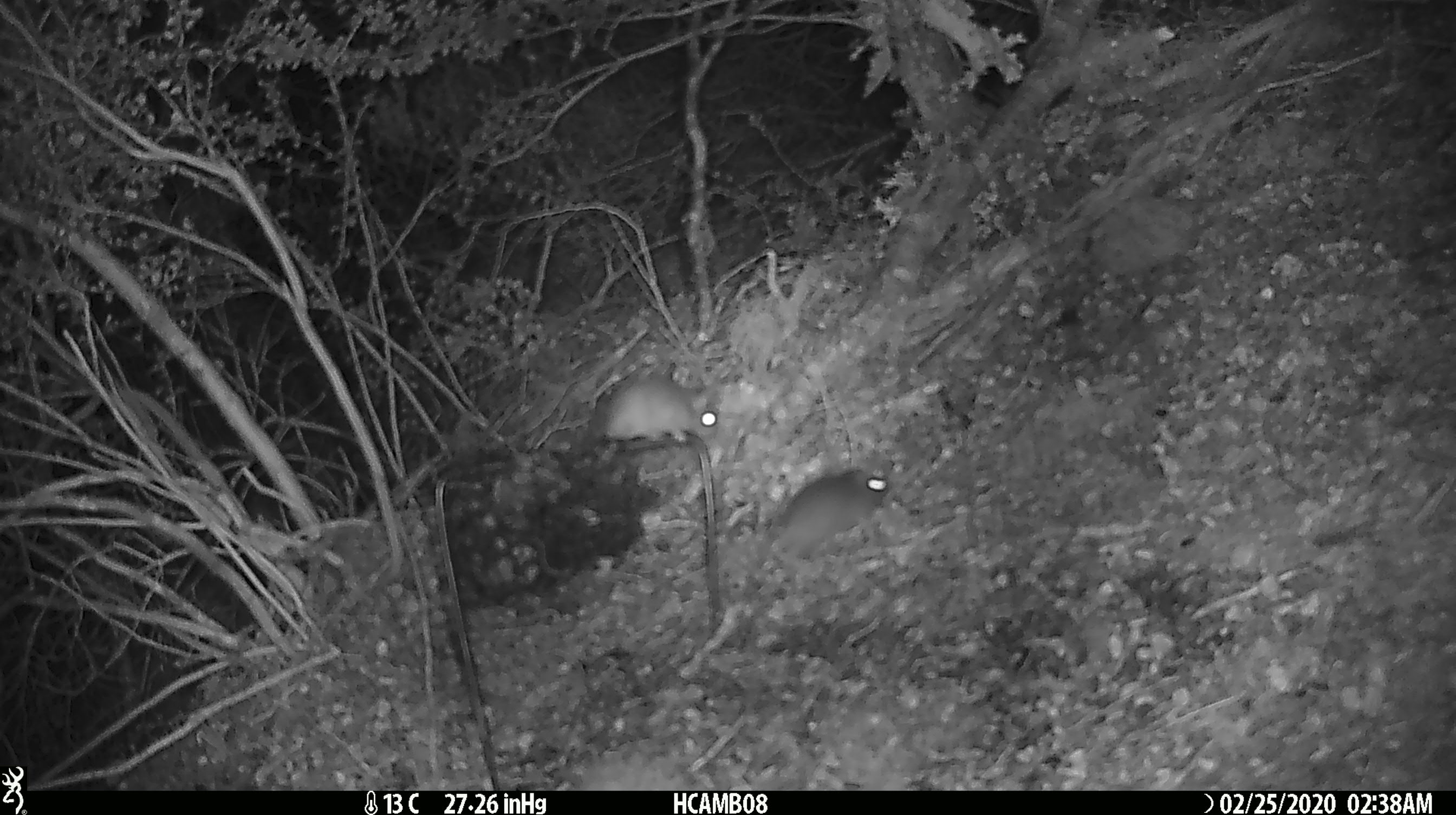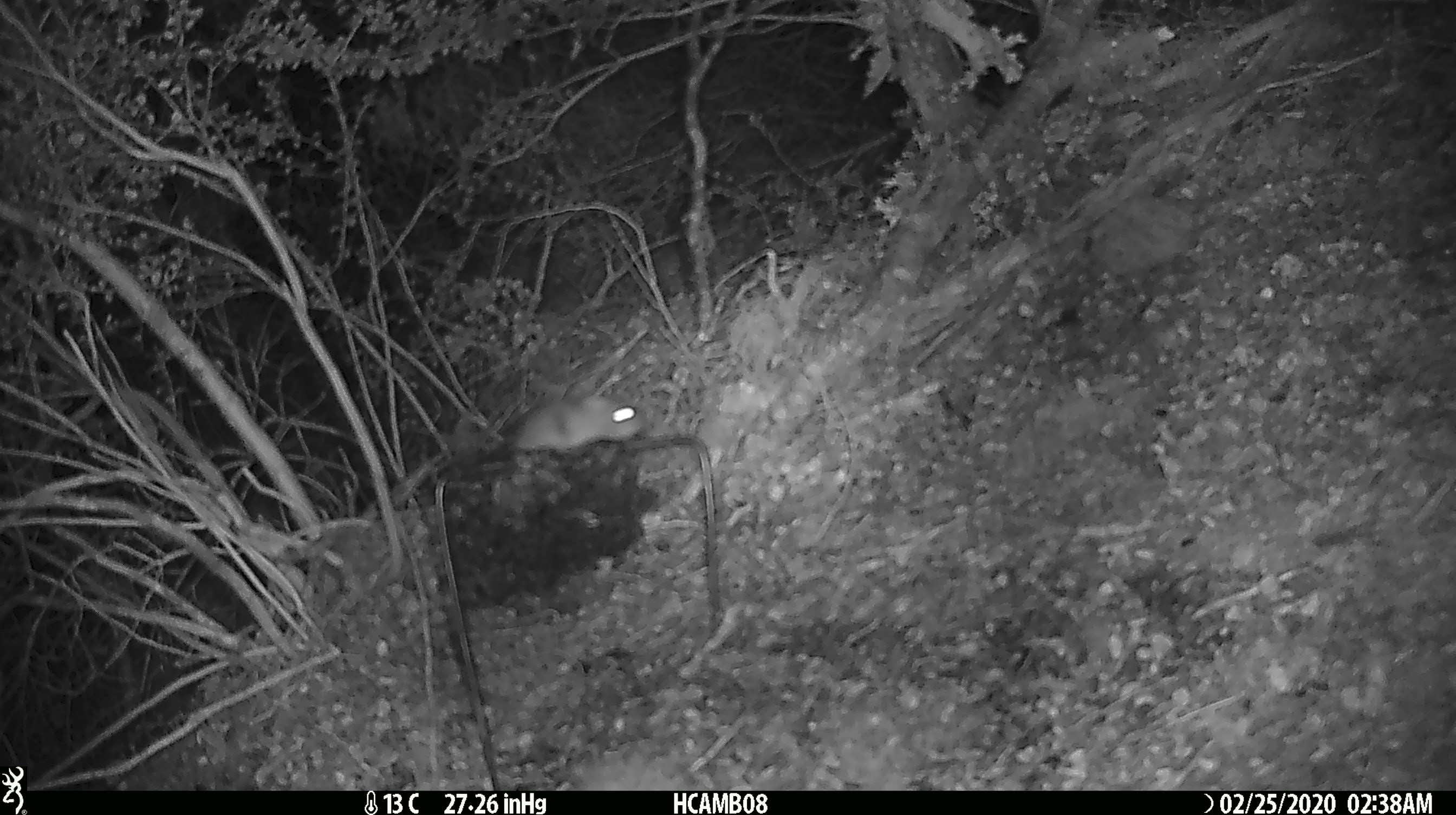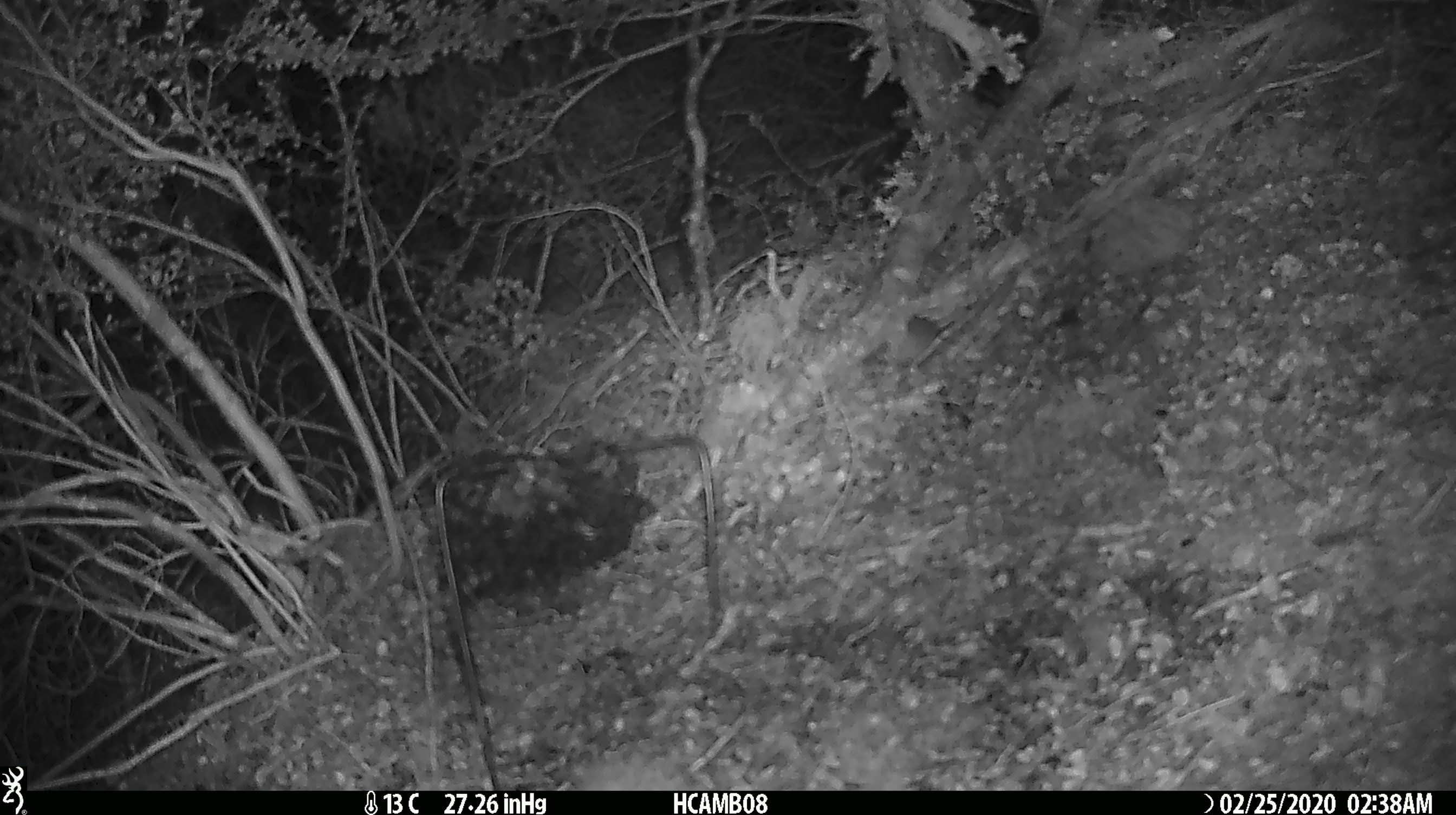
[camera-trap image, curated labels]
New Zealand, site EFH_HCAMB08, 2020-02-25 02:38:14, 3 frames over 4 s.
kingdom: Animalia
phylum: Chordata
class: Mammalia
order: Rodentia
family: Muridae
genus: Mus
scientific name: Mus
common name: mouse